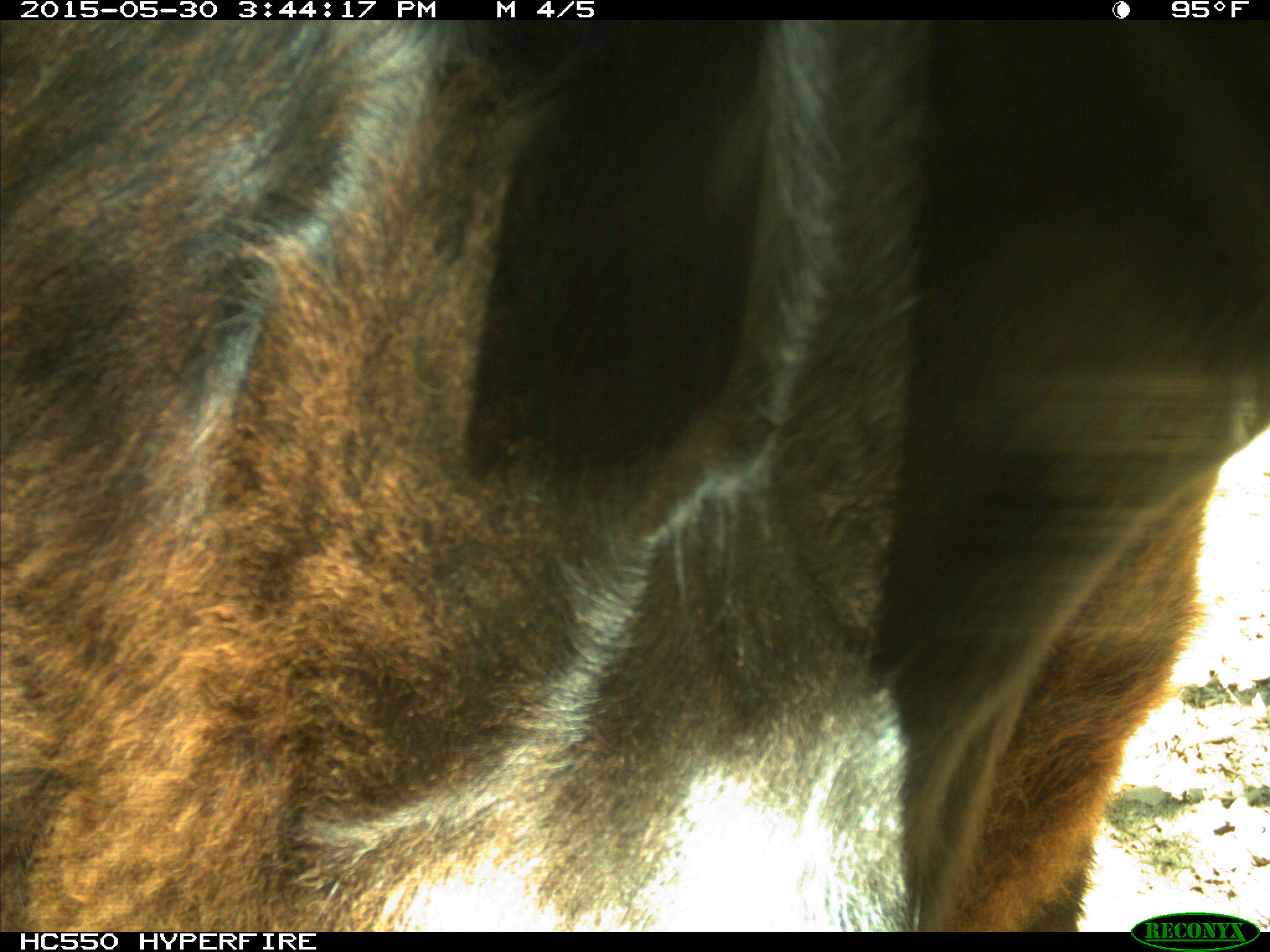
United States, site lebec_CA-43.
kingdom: Animalia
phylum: Chordata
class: Mammalia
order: Artiodactyla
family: Bovidae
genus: Bos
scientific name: Bos taurus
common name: domestic cow